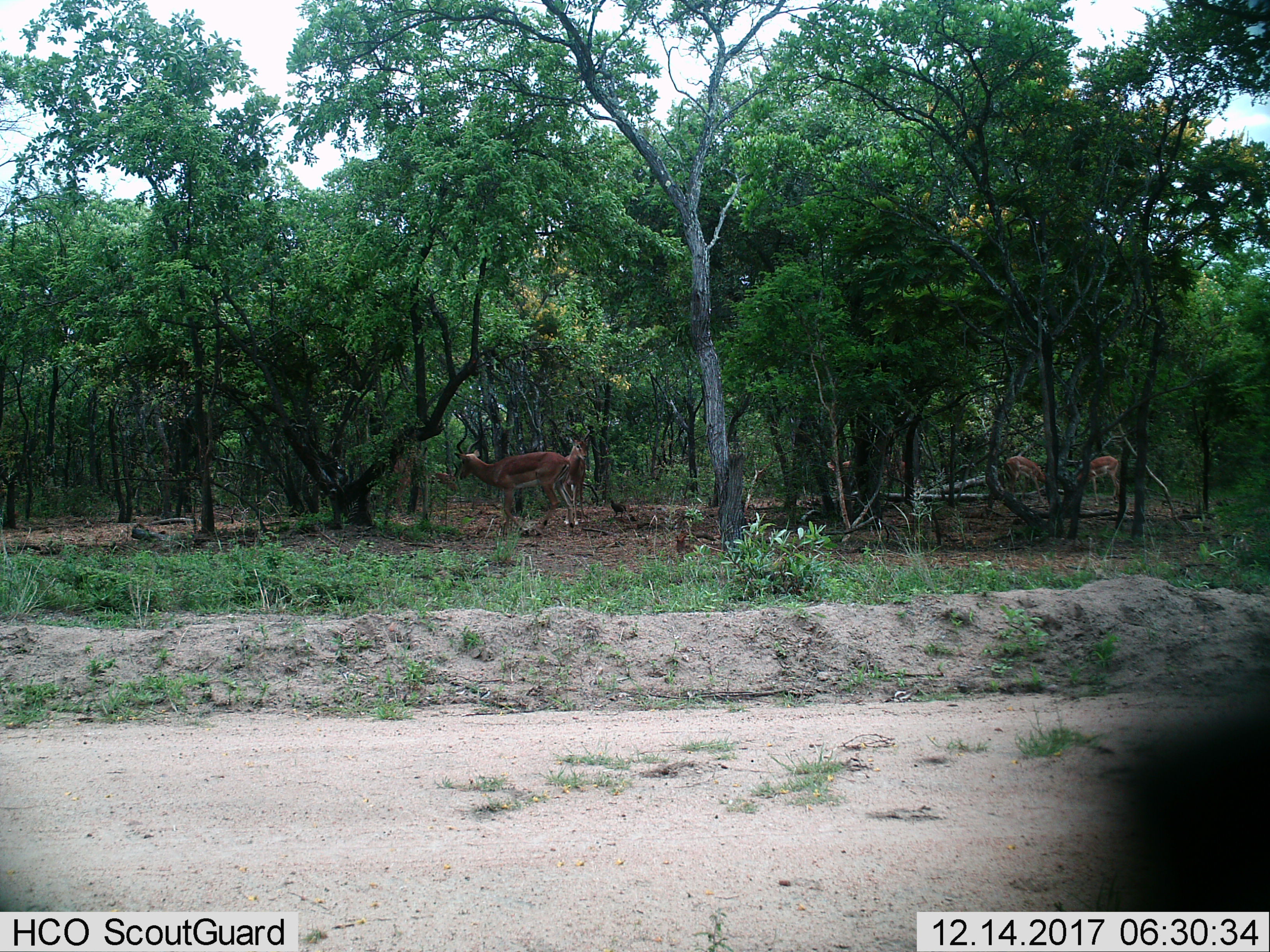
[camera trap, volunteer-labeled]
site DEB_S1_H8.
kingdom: Animalia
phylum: Chordata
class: Mammalia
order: Artiodactyla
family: Bovidae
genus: Aepyceros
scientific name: Aepyceros melampus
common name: impala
Impala (Aepyceros melampus), count 4. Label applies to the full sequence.